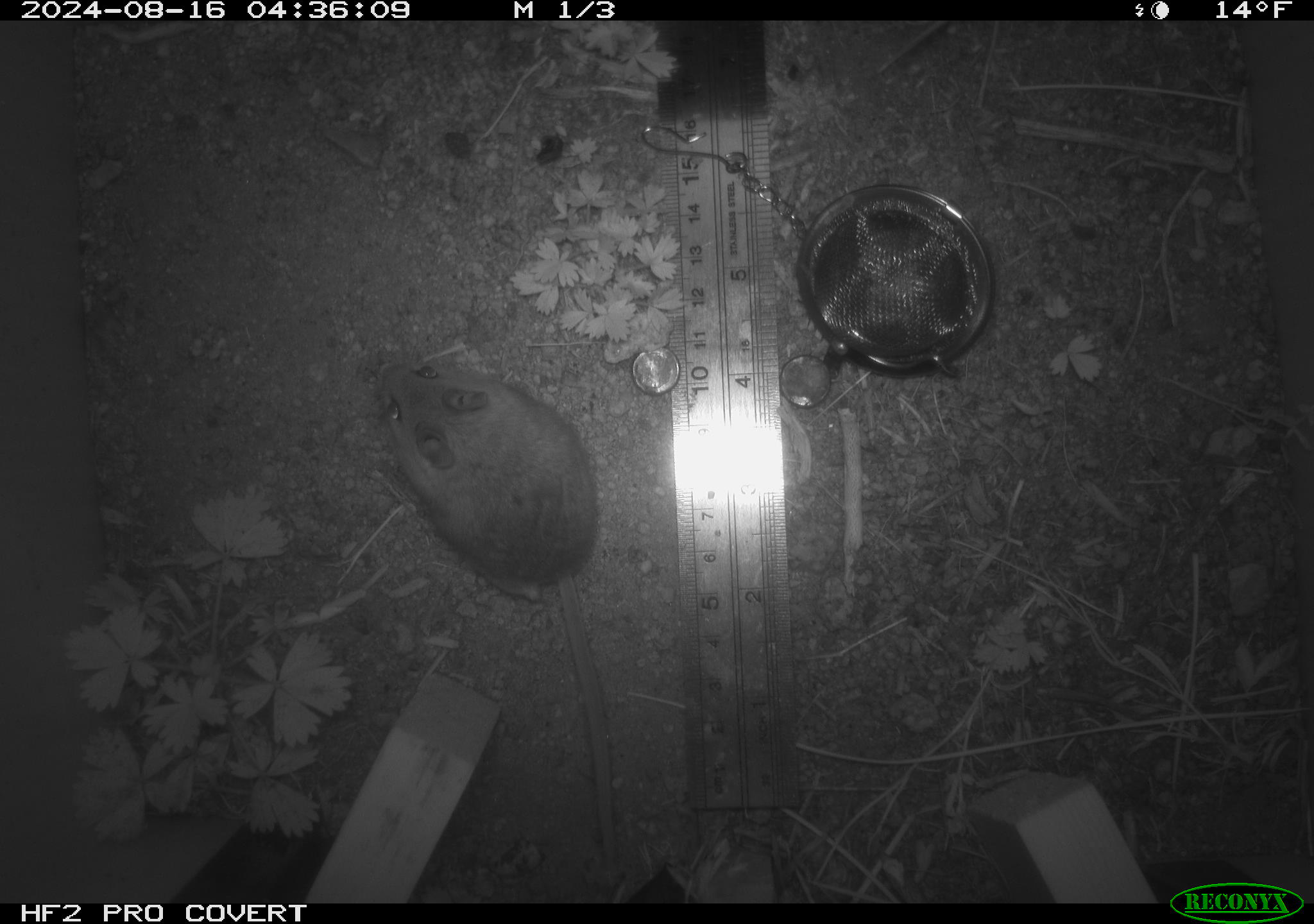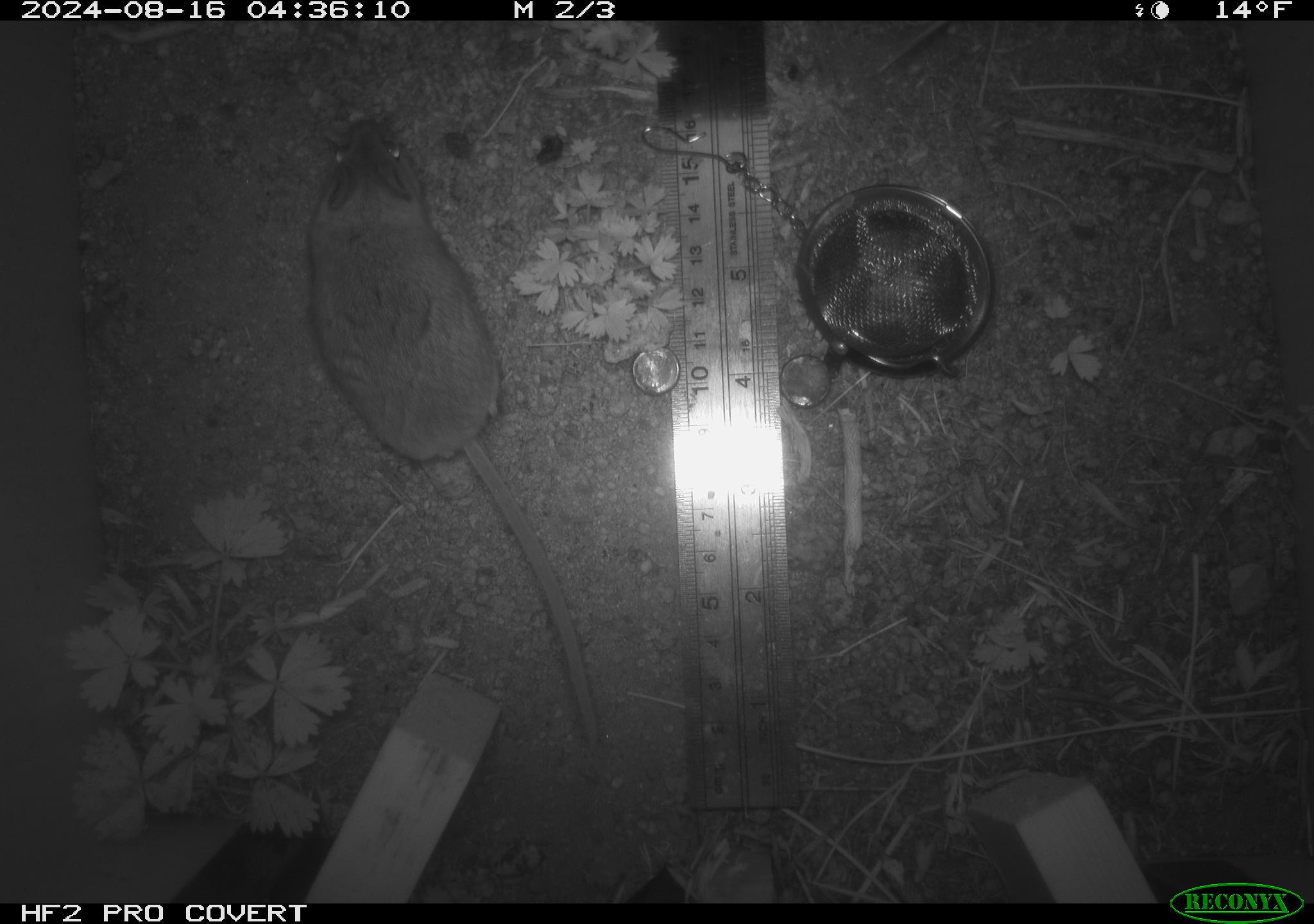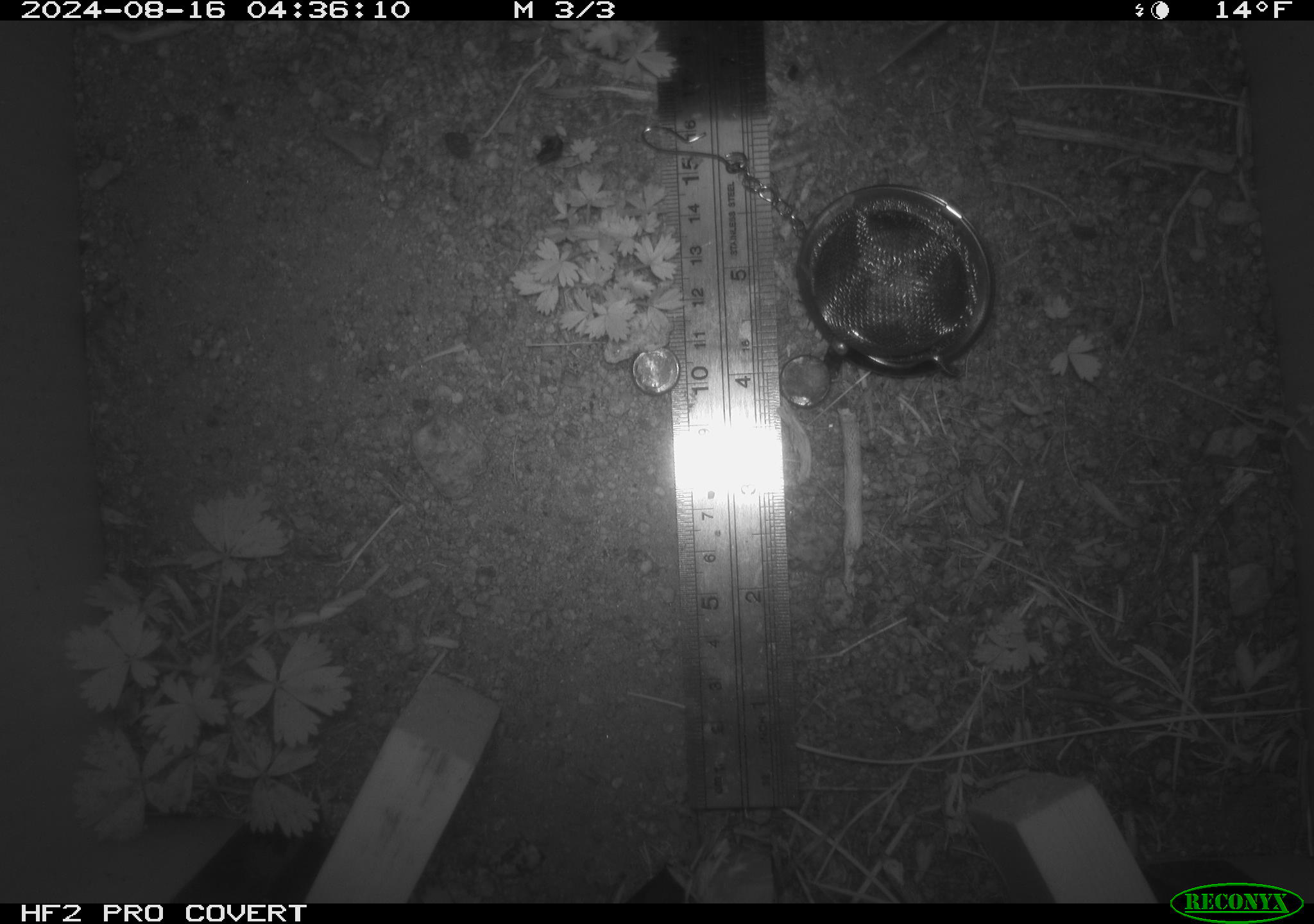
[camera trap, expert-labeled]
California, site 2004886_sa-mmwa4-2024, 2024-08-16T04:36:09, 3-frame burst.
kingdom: Animalia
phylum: Chordata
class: Mammalia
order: Rodentia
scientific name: Rodentia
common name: mouse species